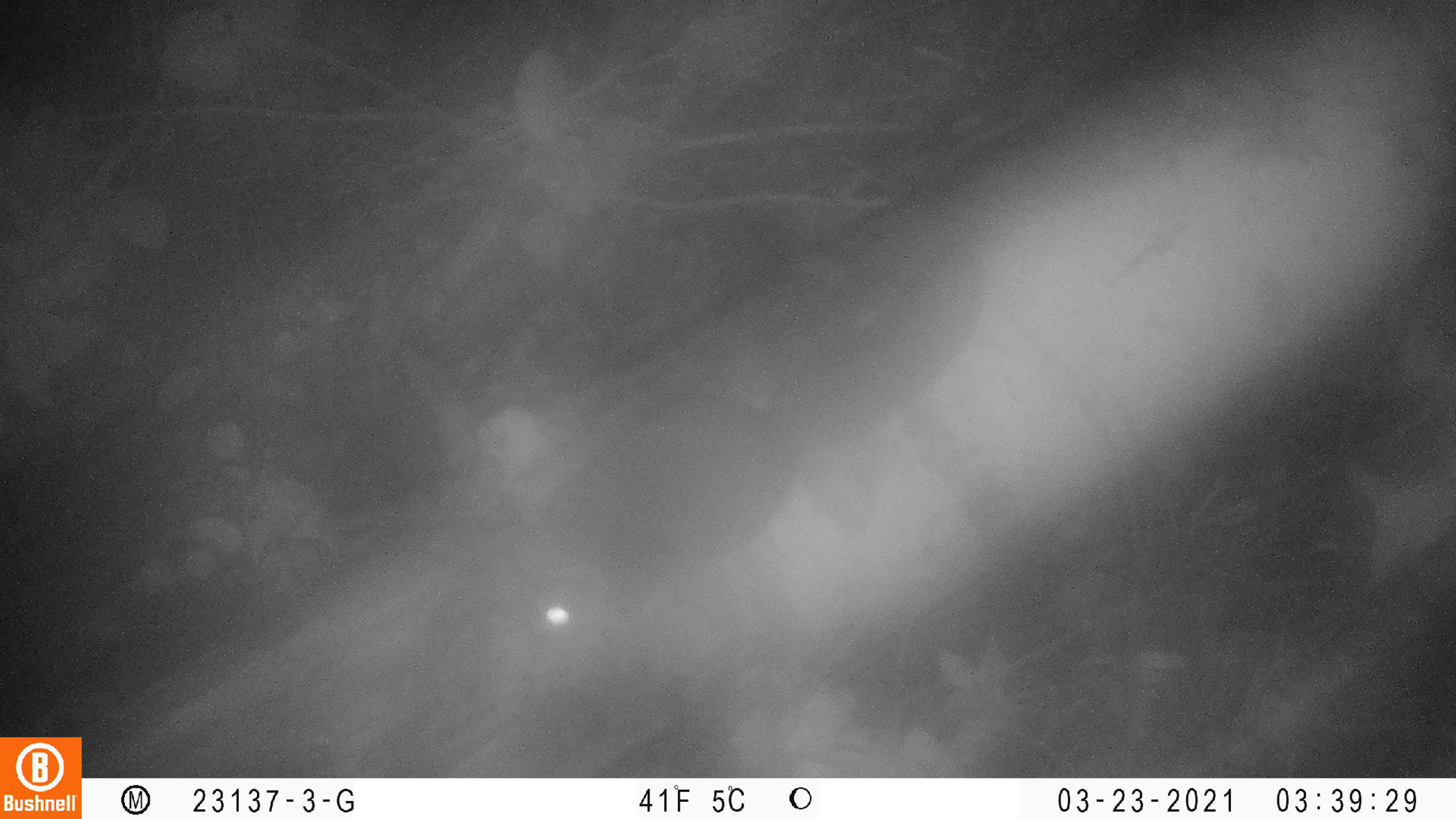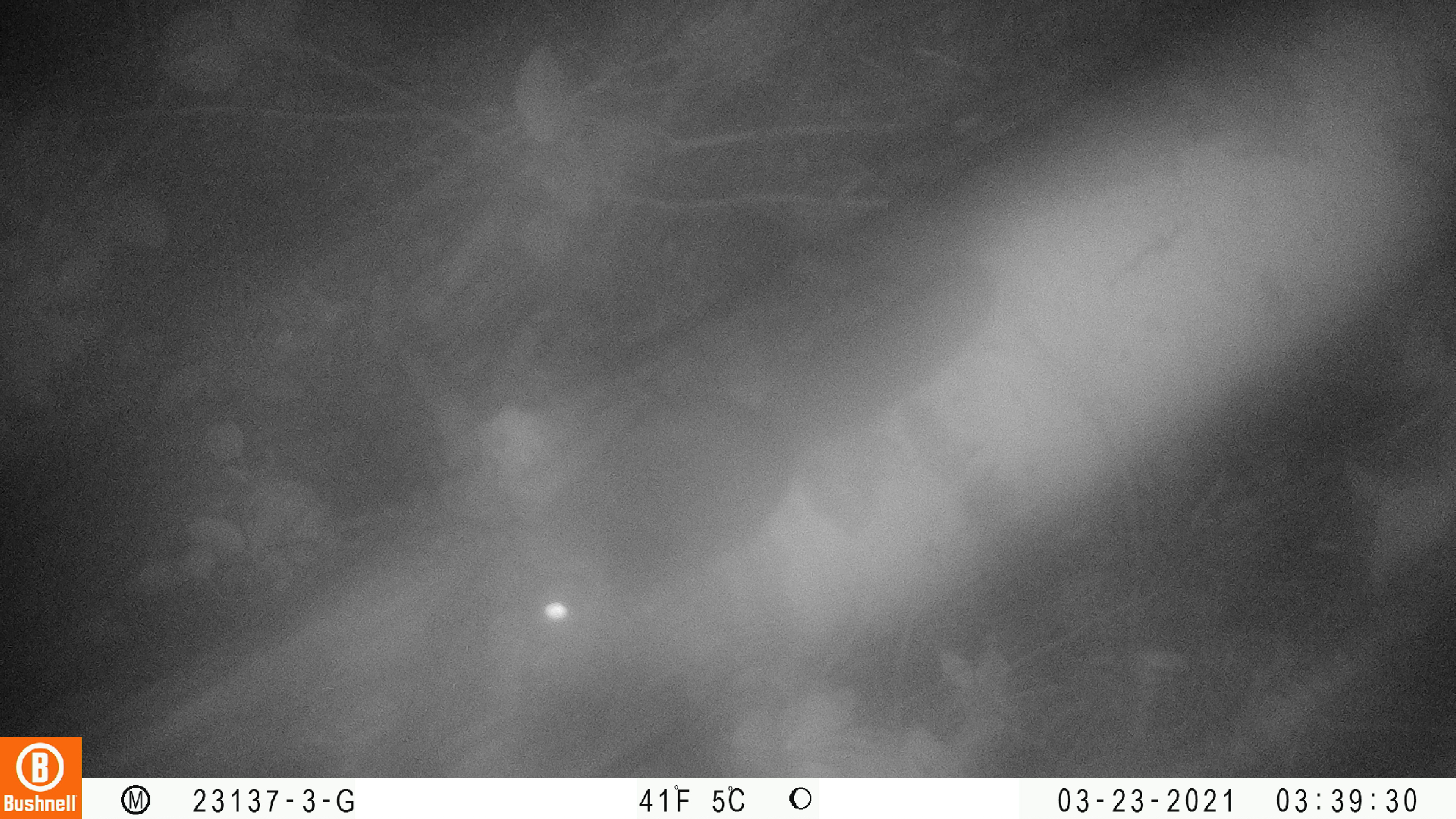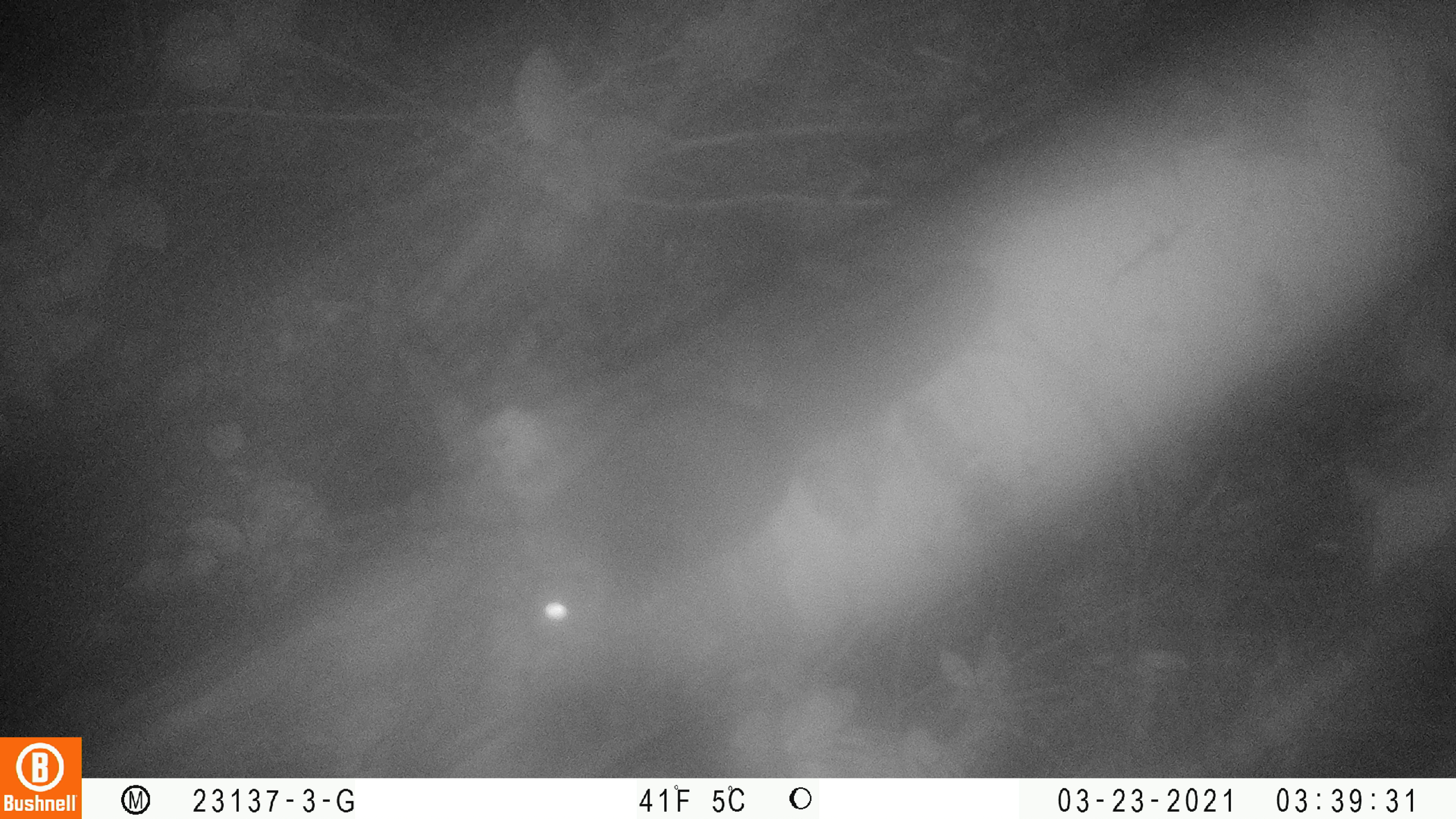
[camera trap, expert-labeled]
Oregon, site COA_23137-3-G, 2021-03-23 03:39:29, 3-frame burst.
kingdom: Animalia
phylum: Chordata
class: Mammalia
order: Rodentia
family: Sciuridae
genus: Glaucomys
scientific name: Glaucomys oregonensis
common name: humboldt's flying squirrel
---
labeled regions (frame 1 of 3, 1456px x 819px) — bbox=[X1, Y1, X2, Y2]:
humboldt's flying squirrel: bbox=[502, 229, 984, 644]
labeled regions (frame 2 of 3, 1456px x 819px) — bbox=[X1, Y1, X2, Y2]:
humboldt's flying squirrel: bbox=[496, 247, 990, 673]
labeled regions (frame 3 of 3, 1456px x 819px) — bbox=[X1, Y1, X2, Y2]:
humboldt's flying squirrel: bbox=[508, 254, 1002, 655]